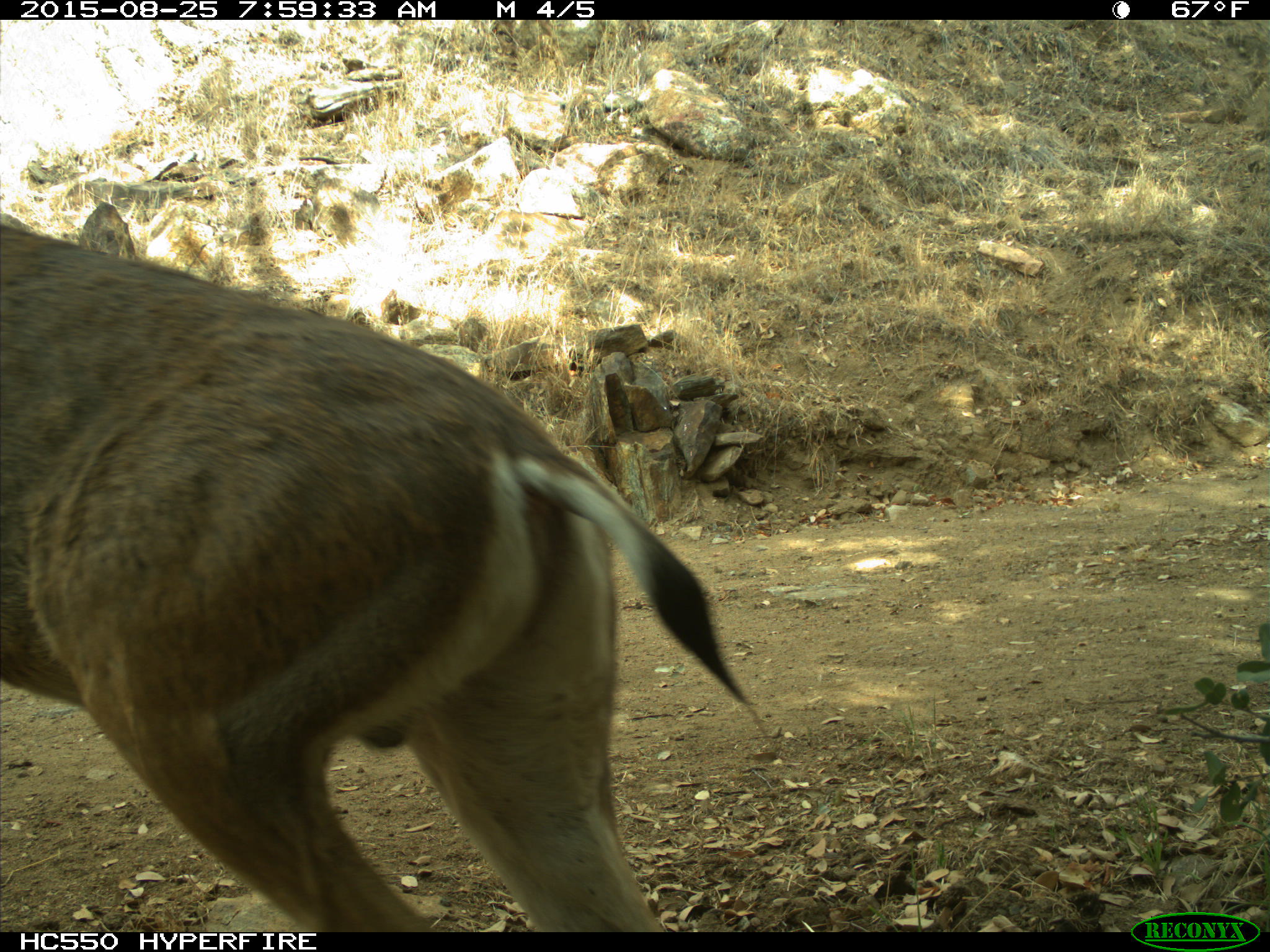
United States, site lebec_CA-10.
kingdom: Animalia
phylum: Chordata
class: Mammalia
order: Artiodactyla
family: Cervidae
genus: Odocoileus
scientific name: Odocoileus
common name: deer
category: unidentified deer